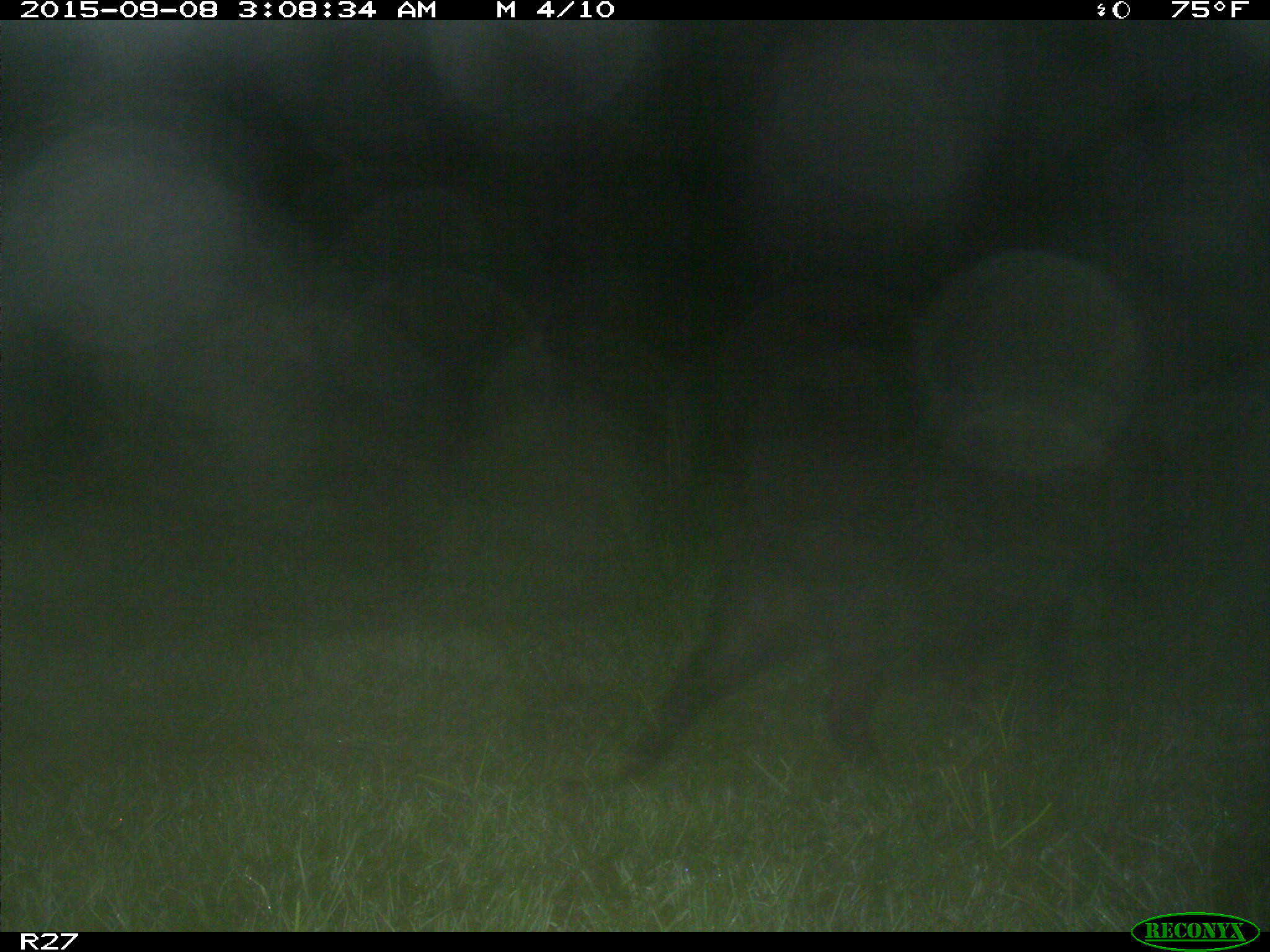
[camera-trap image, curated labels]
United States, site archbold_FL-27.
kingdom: Animalia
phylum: Chordata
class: Mammalia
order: Artiodactyla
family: Suidae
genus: Sus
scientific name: Sus scrofa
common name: wild boar